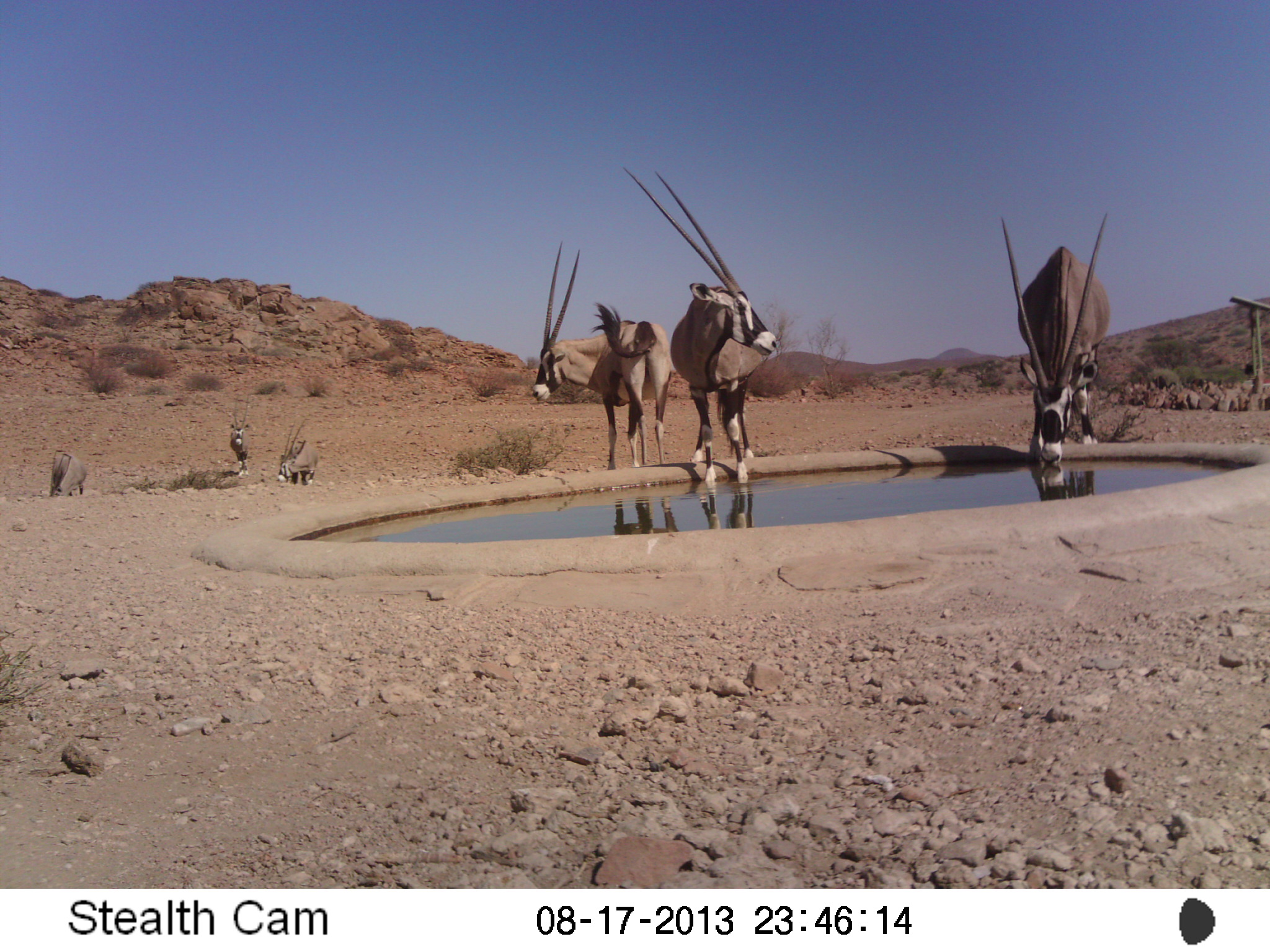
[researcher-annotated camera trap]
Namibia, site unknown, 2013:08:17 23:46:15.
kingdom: Animalia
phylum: Chordata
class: Mammalia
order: Artiodactyla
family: Bovidae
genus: Oryx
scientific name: Oryx gazella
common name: gemsbok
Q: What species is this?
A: Oryx gazella (gemsbok).